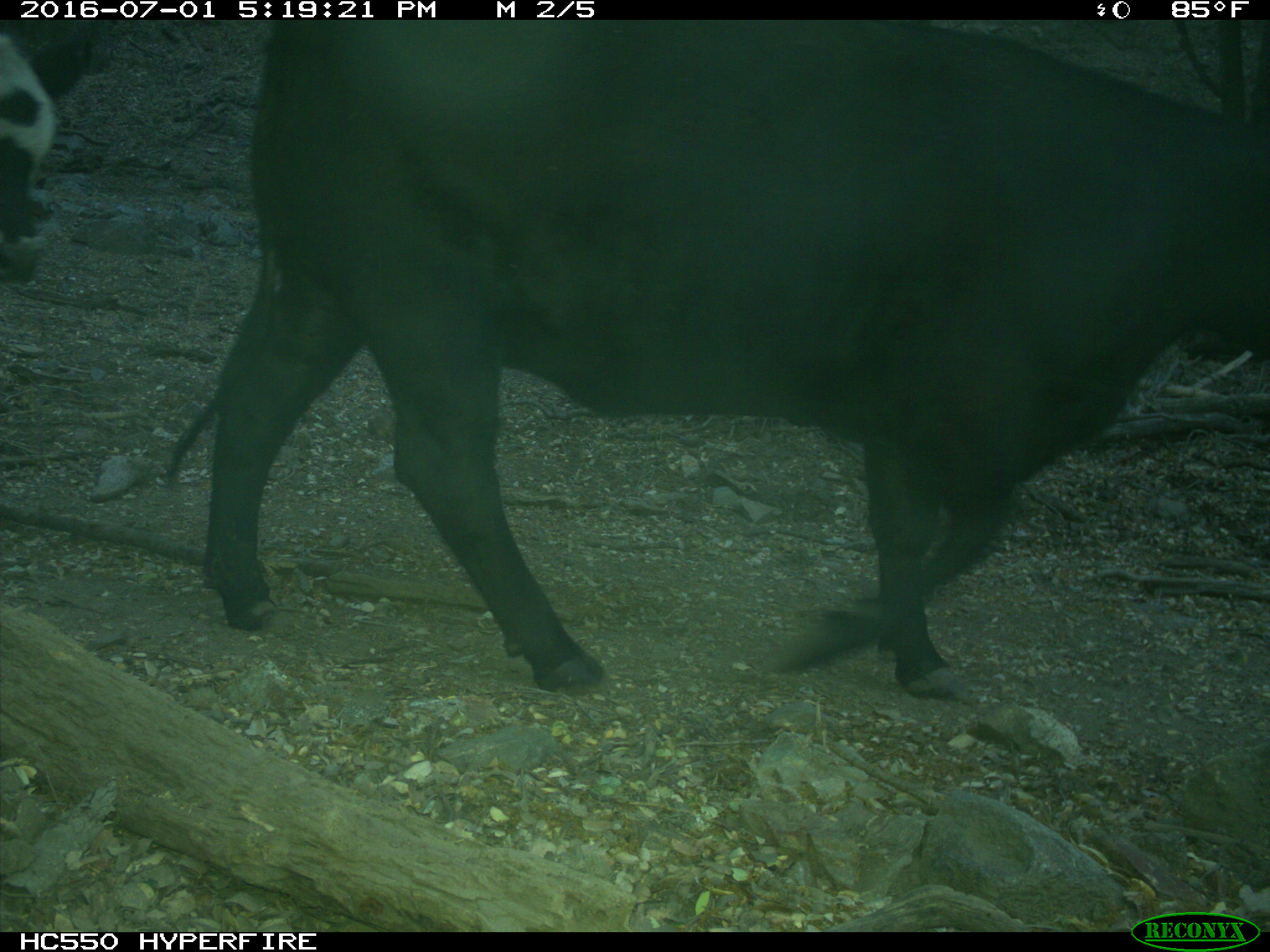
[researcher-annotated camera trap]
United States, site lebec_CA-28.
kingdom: Animalia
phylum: Chordata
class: Mammalia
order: Artiodactyla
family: Bovidae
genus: Bos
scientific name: Bos taurus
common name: domestic cow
Bos taurus (domestic cow).